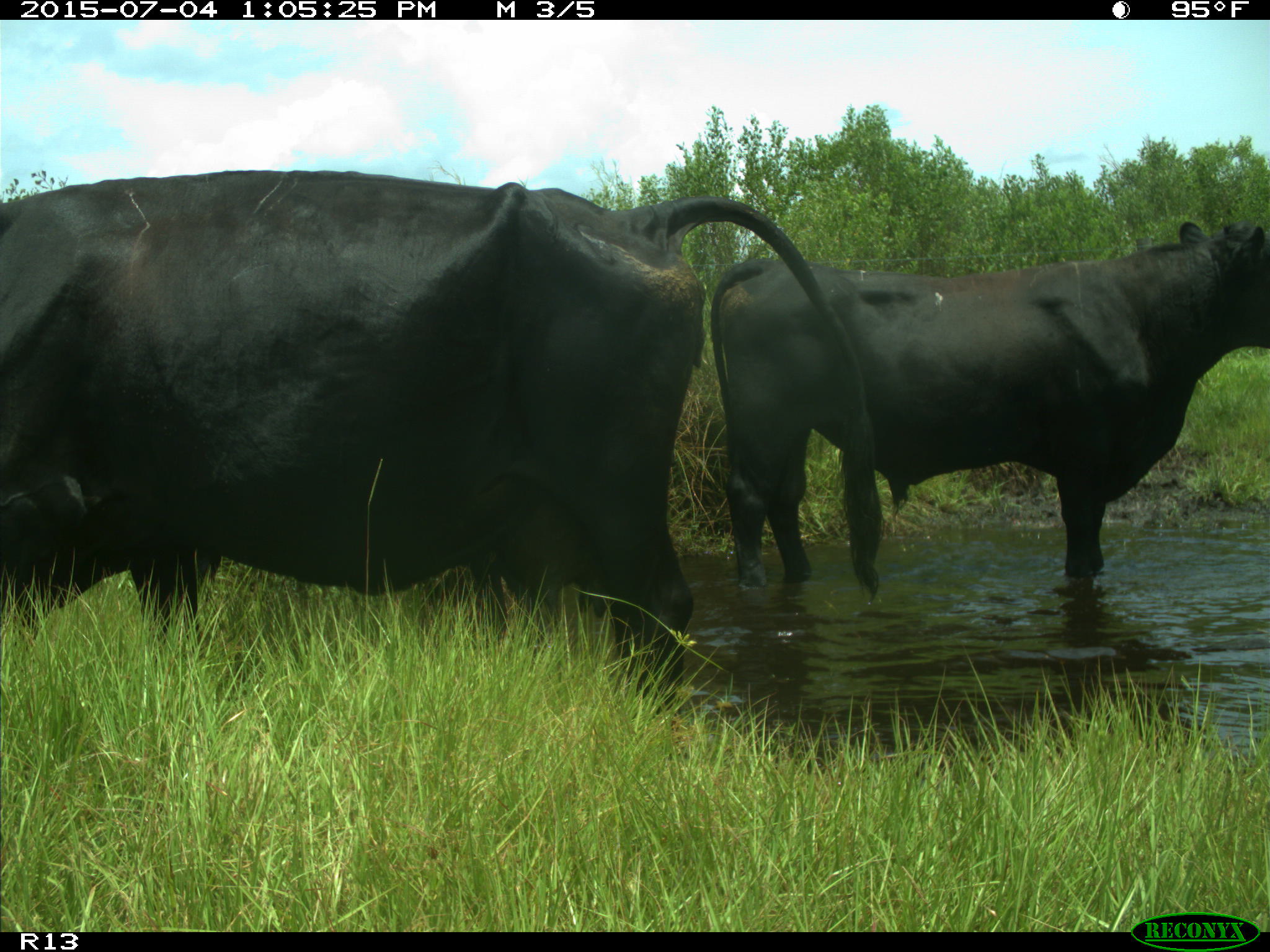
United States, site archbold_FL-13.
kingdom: Animalia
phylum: Chordata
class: Mammalia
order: Artiodactyla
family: Bovidae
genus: Bos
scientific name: Bos taurus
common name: domestic cow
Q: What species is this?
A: Bos taurus (domestic cow).